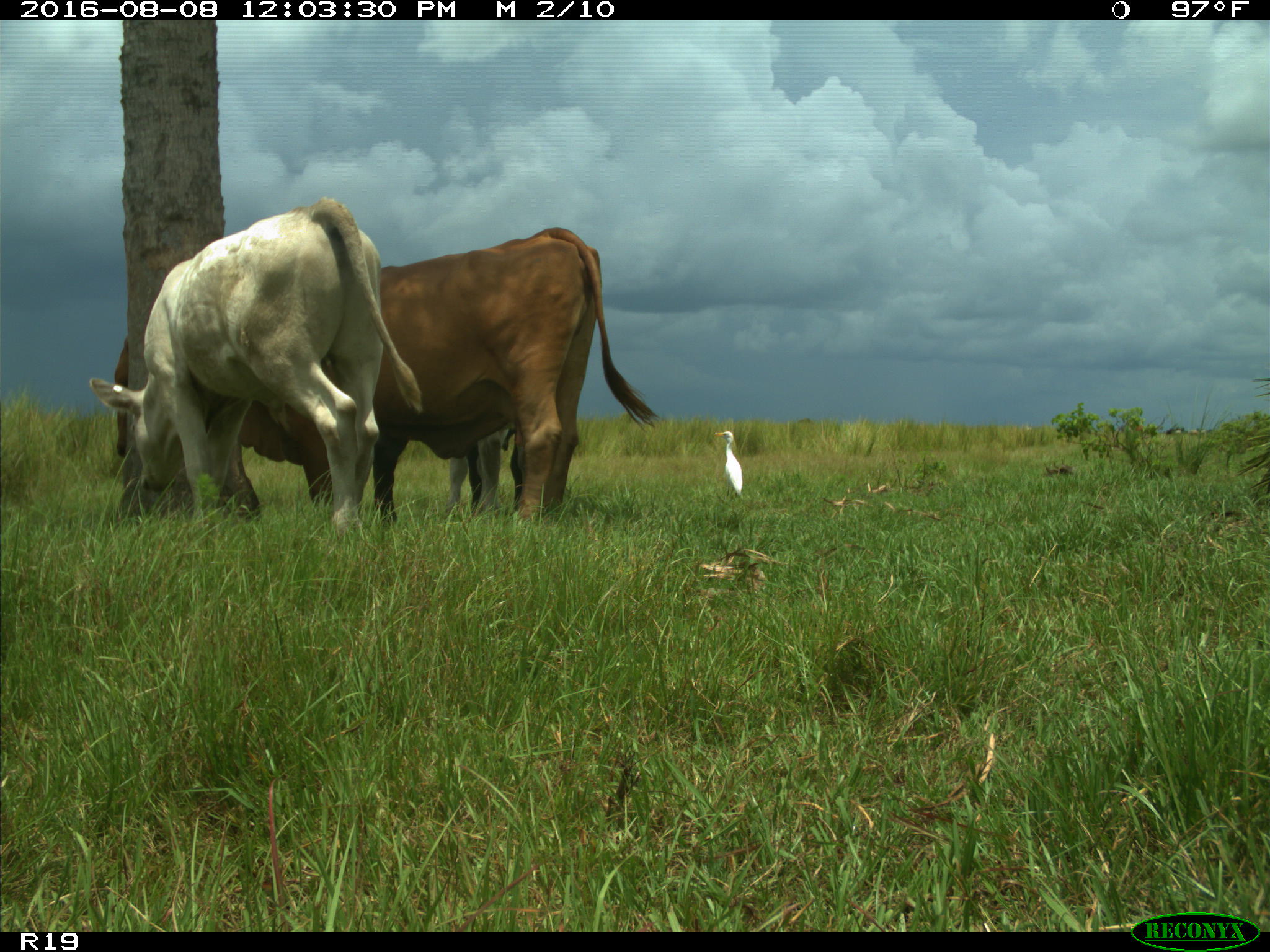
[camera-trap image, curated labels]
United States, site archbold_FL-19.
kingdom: Animalia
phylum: Chordata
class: Mammalia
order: Artiodactyla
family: Bovidae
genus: Bos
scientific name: Bos taurus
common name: domestic cow